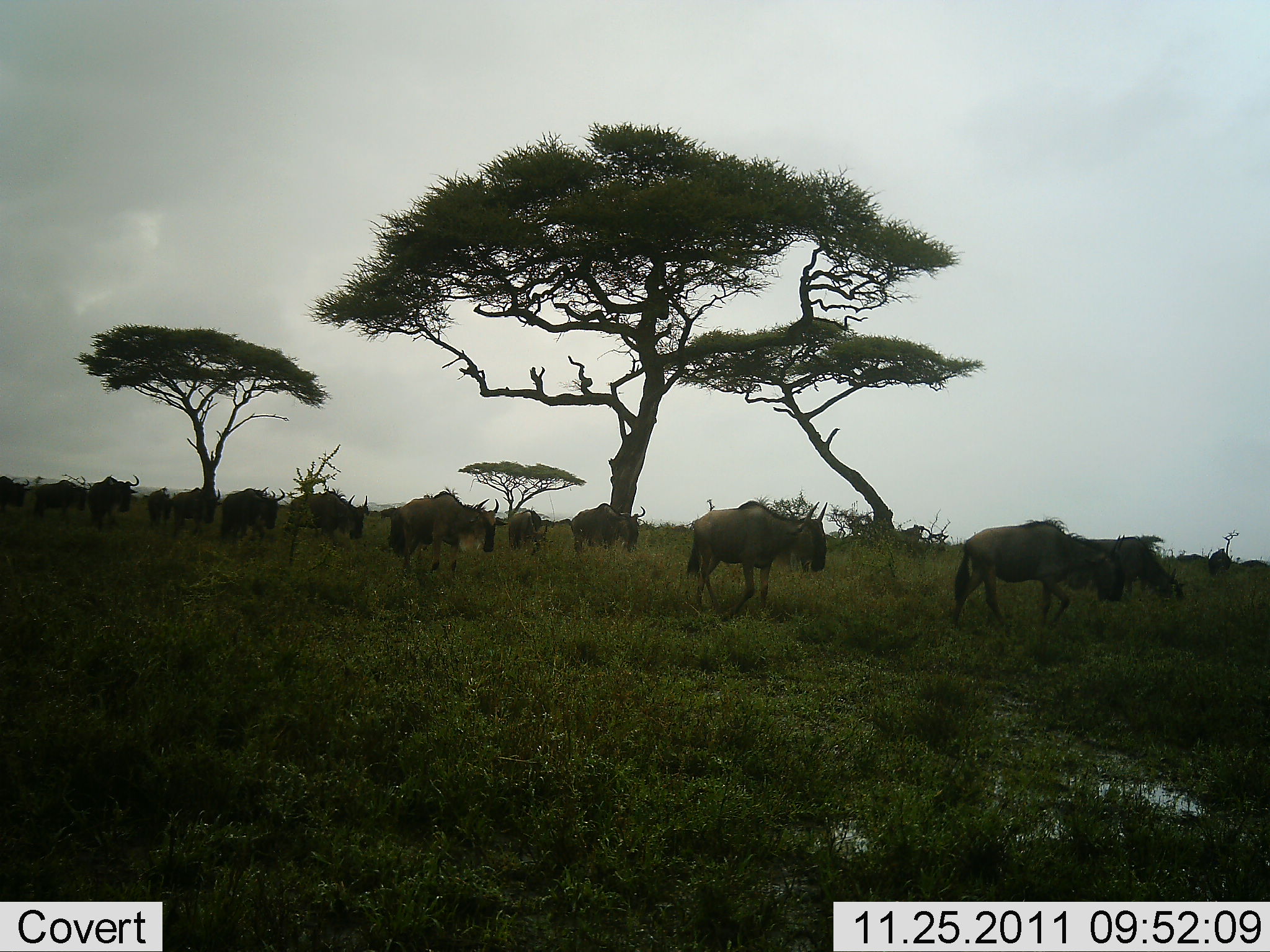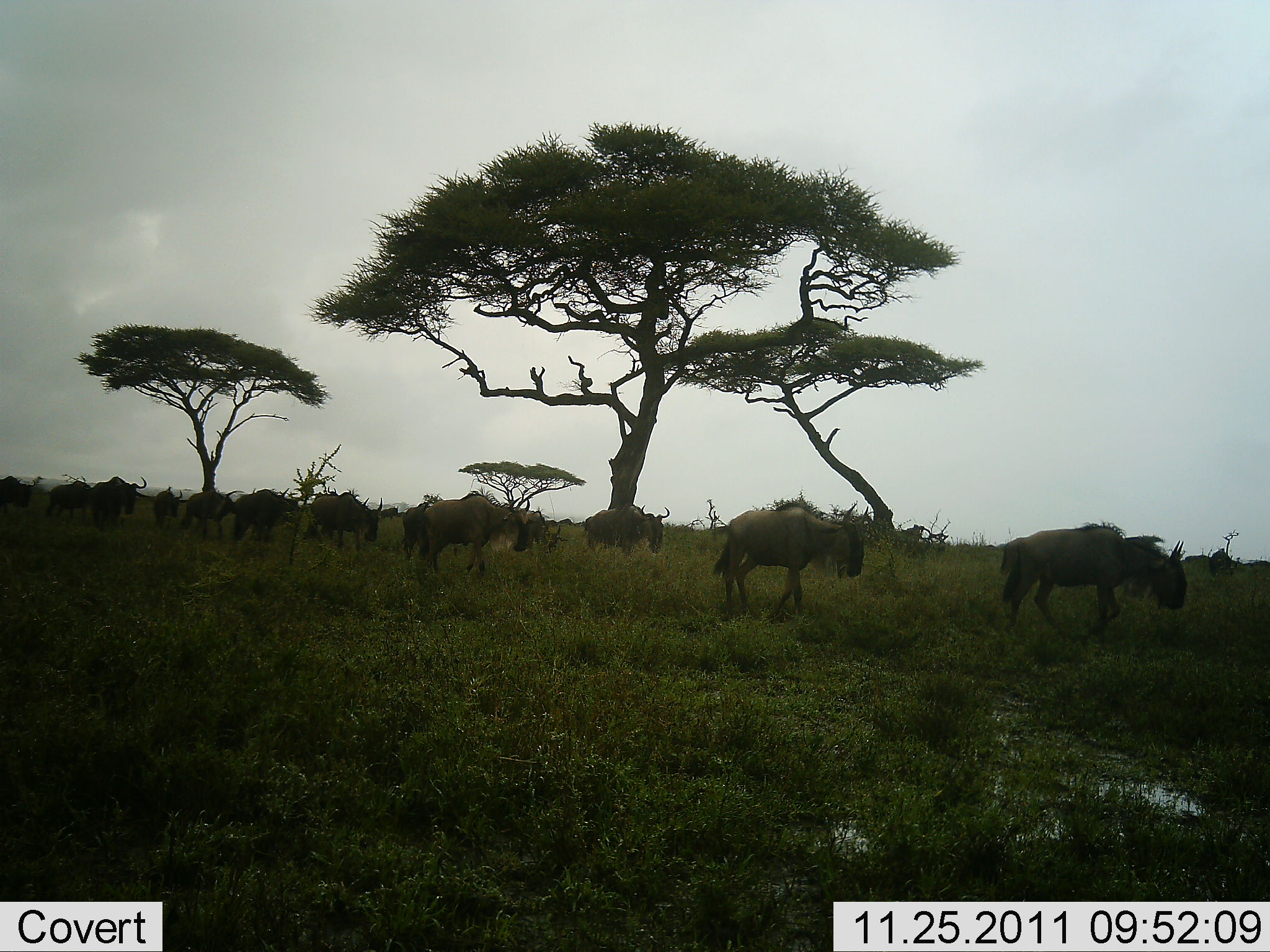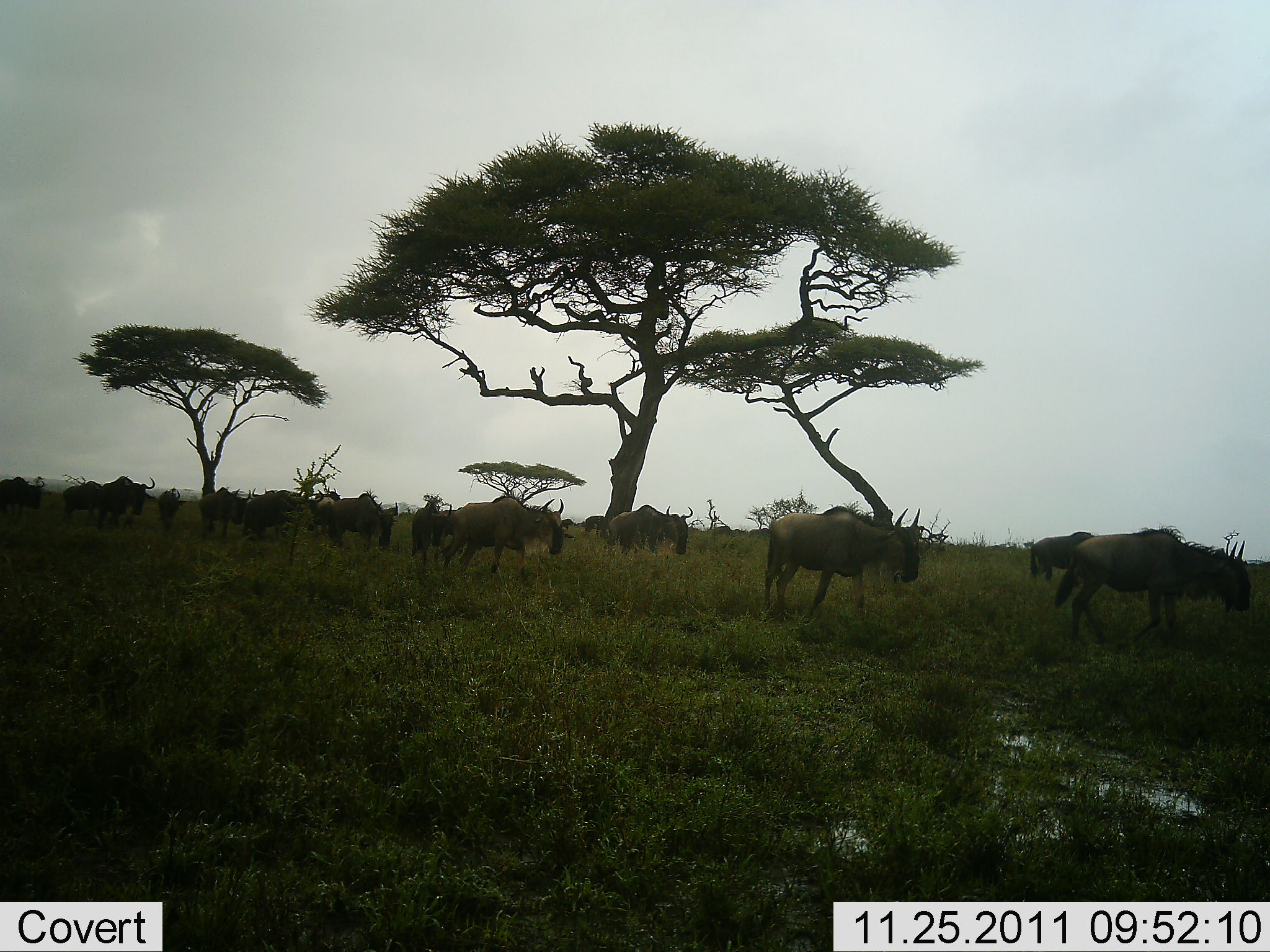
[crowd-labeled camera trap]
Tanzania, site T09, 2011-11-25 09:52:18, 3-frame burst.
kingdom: Animalia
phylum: Chordata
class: Mammalia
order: Artiodactyla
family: Bovidae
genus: Connochaetes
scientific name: Connochaetes taurinus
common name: blue wildebeest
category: wildebeest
Wildebeest (blue wildebeest) (Connochaetes taurinus), count 11-50. Behavior (volunteer vote fractions): standing 9%, resting 0%, moving 91%, interacting 0%. Young present (vote fraction): 0%. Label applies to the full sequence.